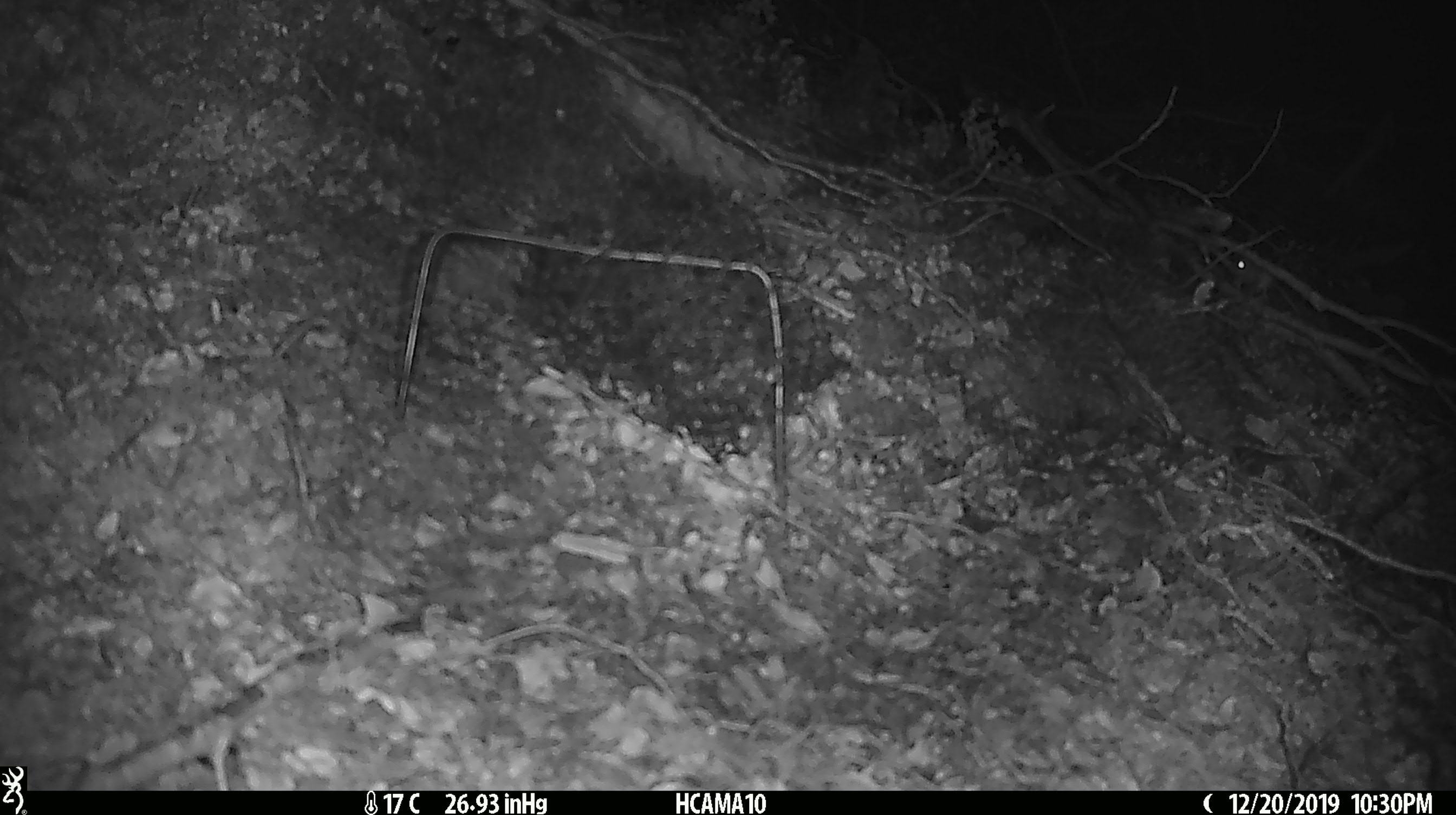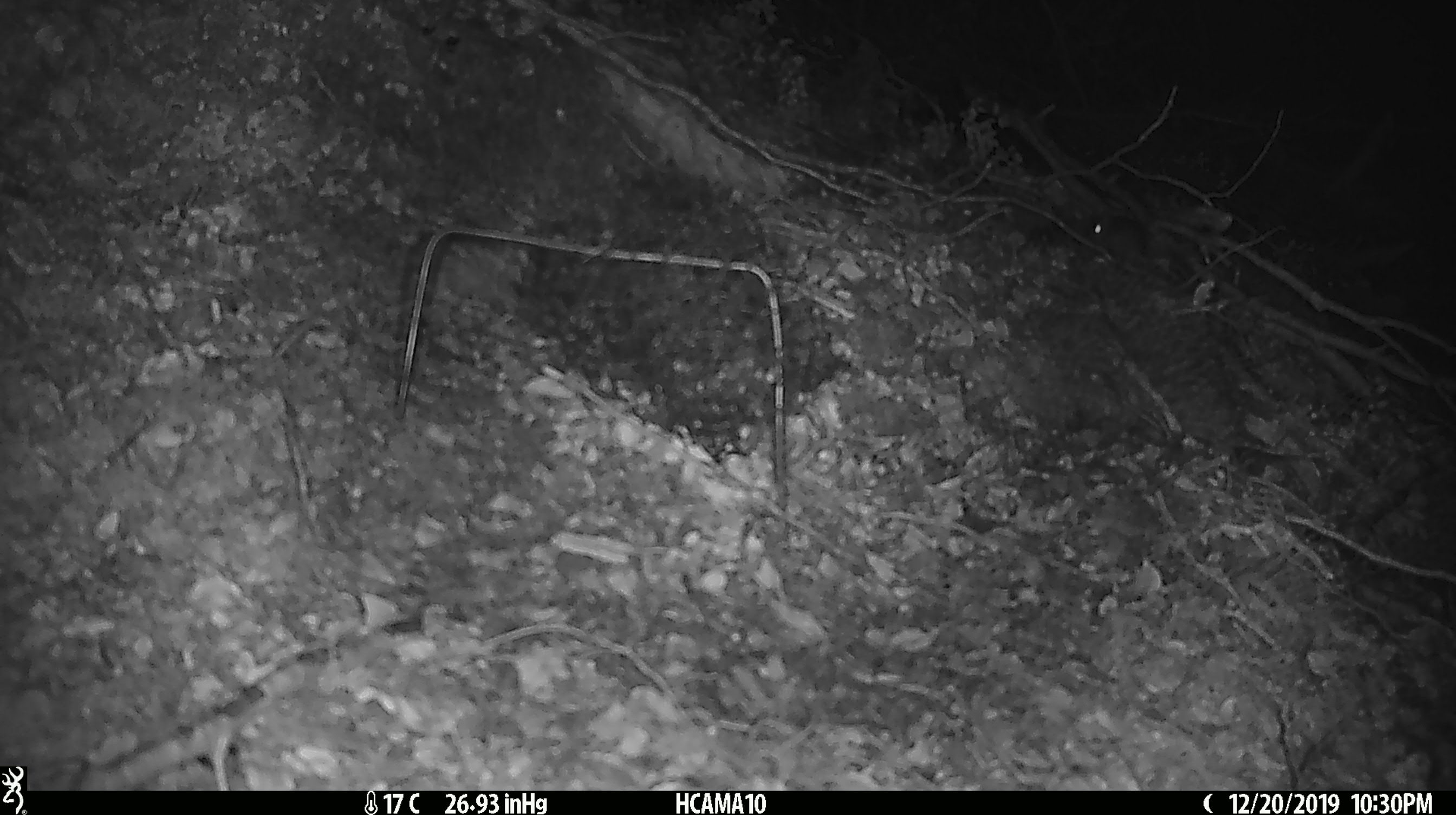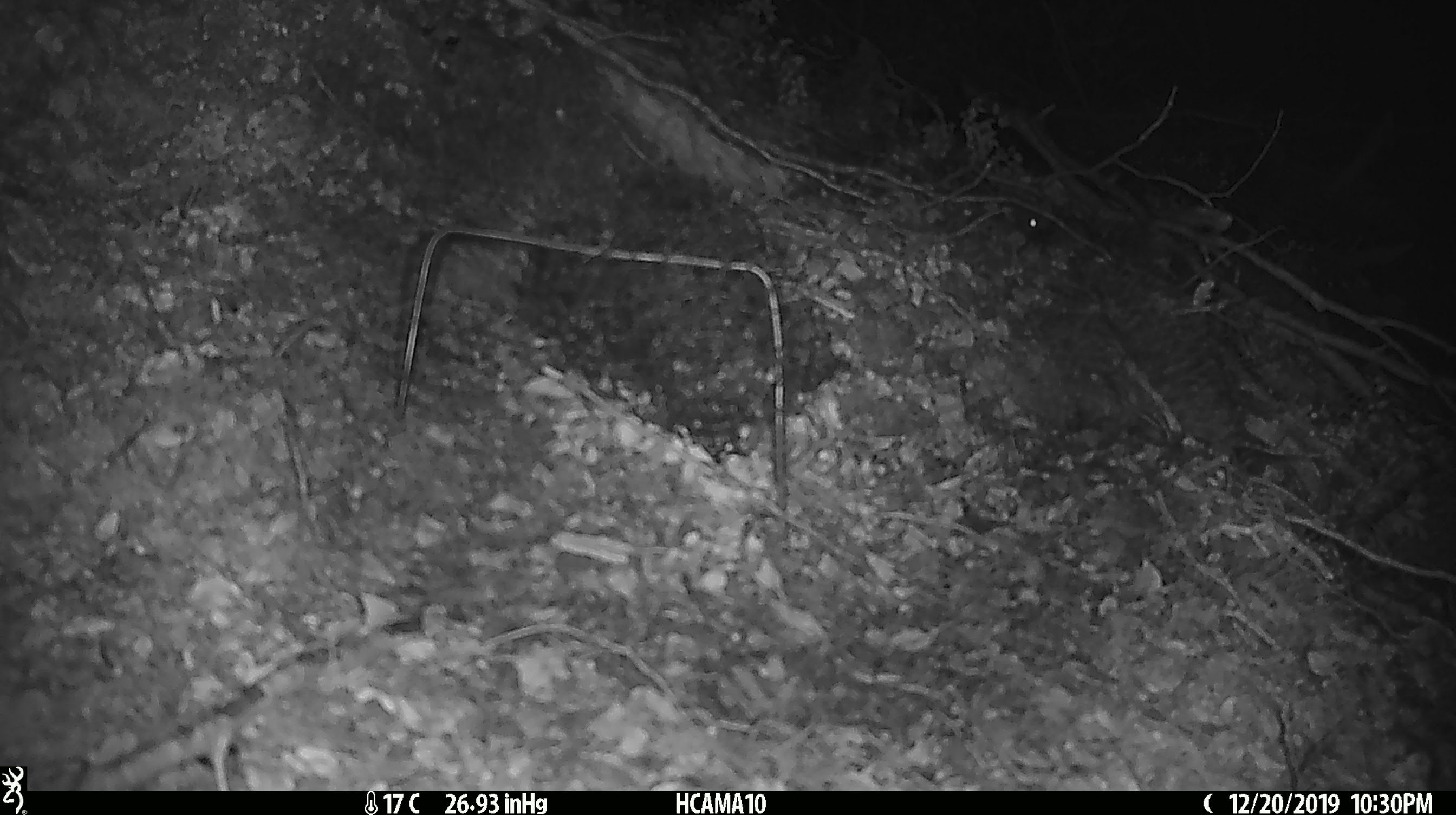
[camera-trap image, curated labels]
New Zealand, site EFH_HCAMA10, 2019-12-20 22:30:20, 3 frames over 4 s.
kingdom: Animalia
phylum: Chordata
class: Mammalia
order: Rodentia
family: Muridae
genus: Mus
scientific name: Mus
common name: mouse